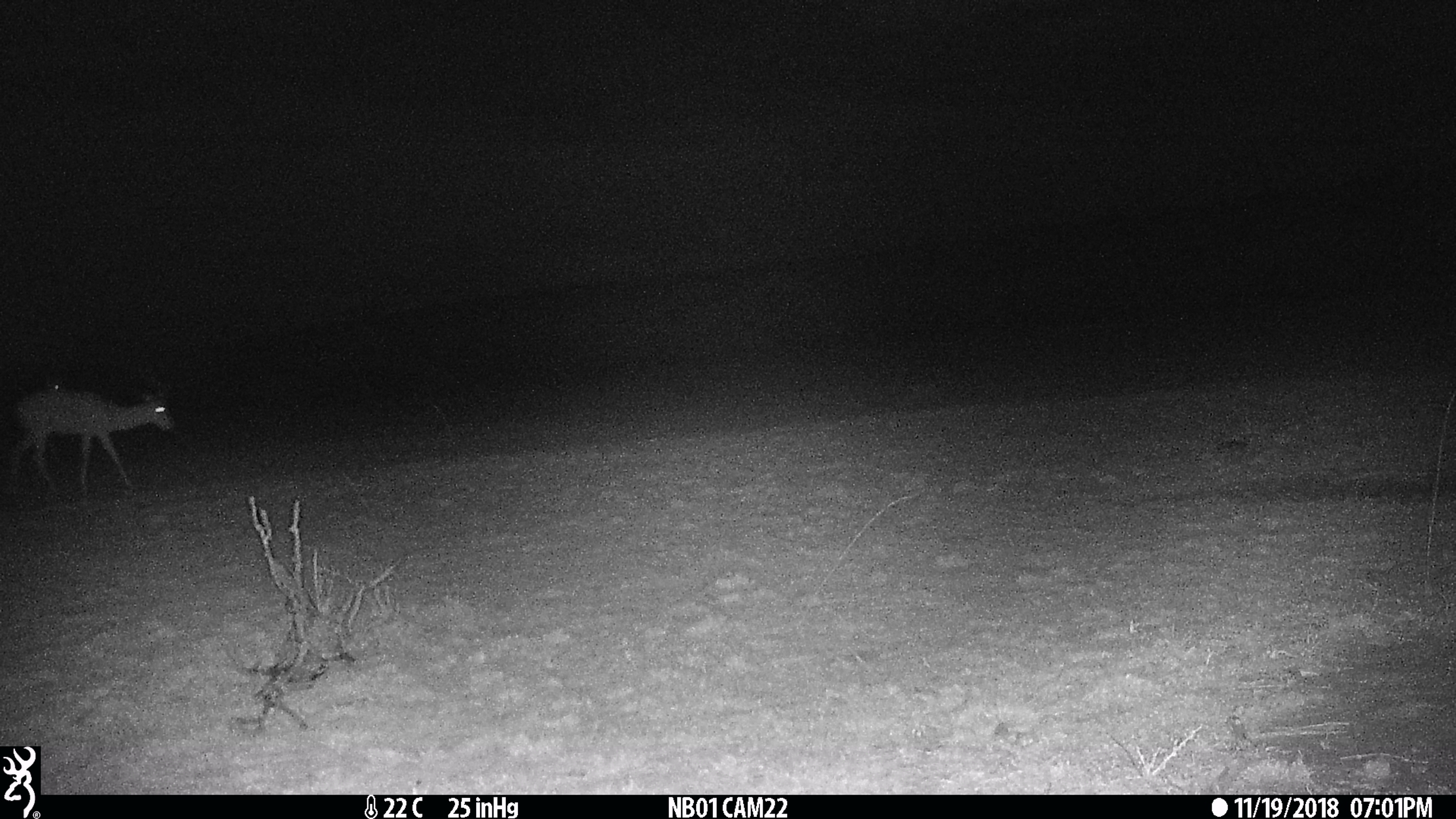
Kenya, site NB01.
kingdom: Animalia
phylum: Chordata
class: Mammalia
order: Artiodactyla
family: Bovidae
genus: Aepyceros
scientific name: Aepyceros melampus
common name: impala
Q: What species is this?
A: Impala (Aepyceros melampus).